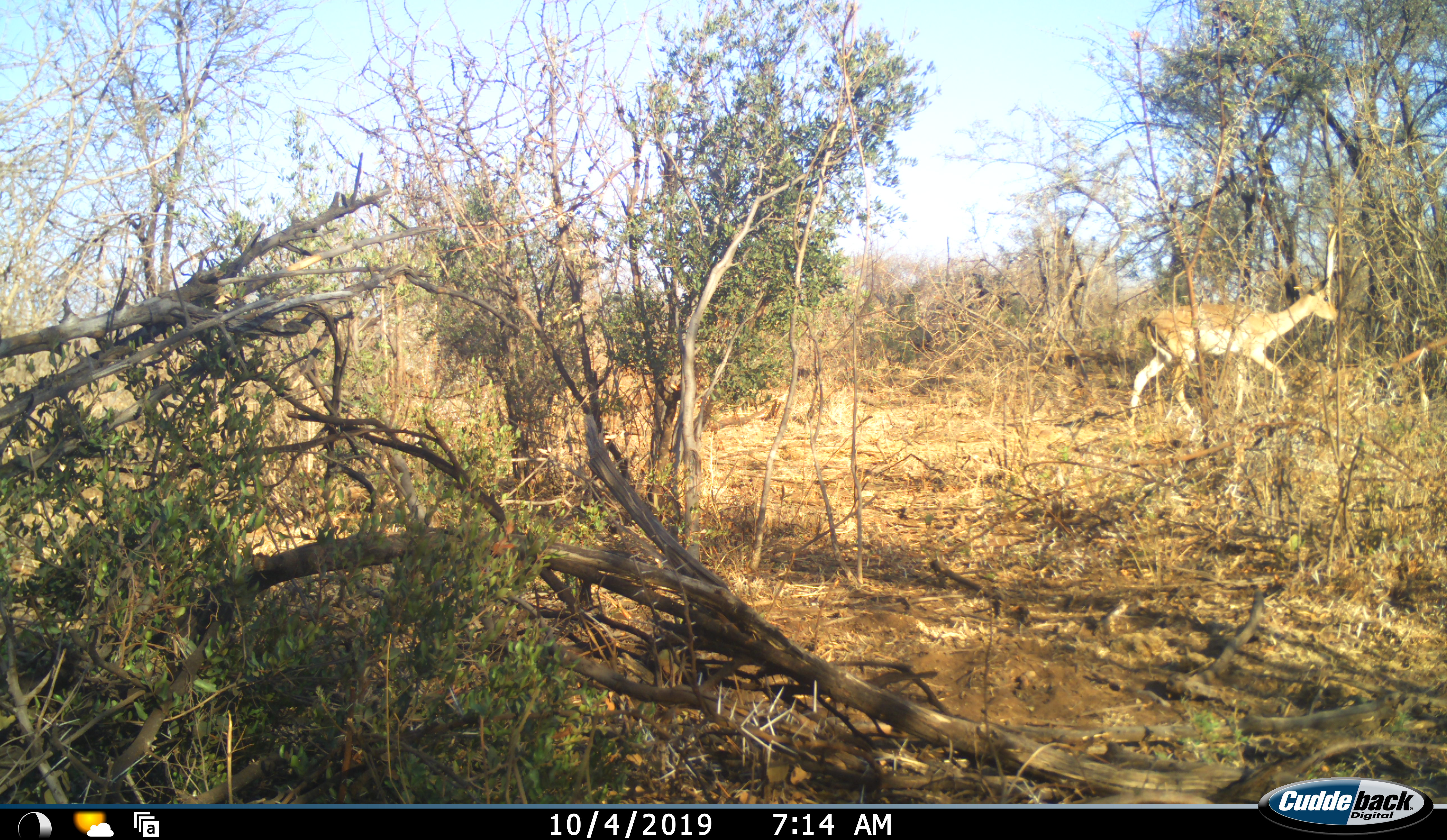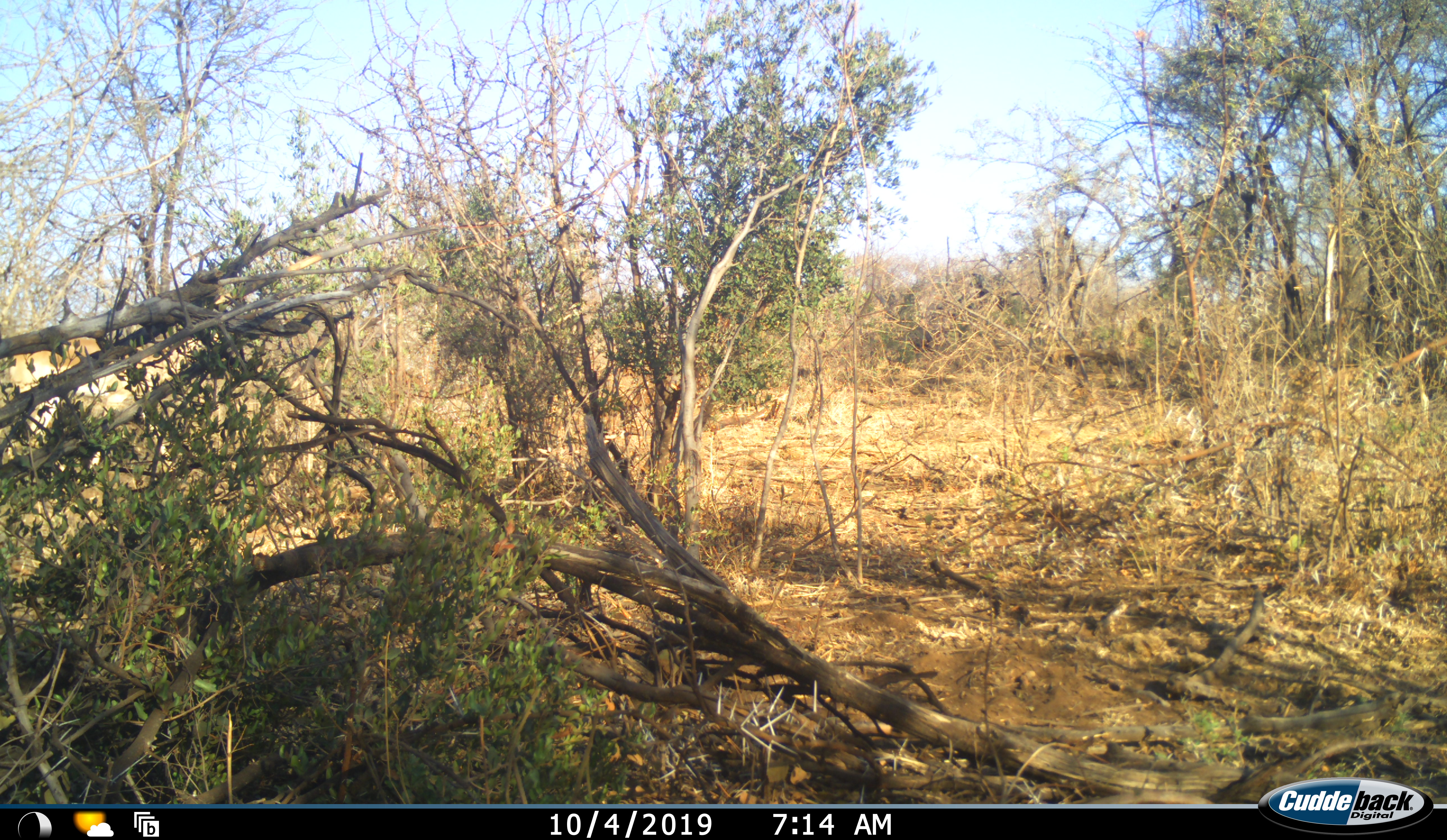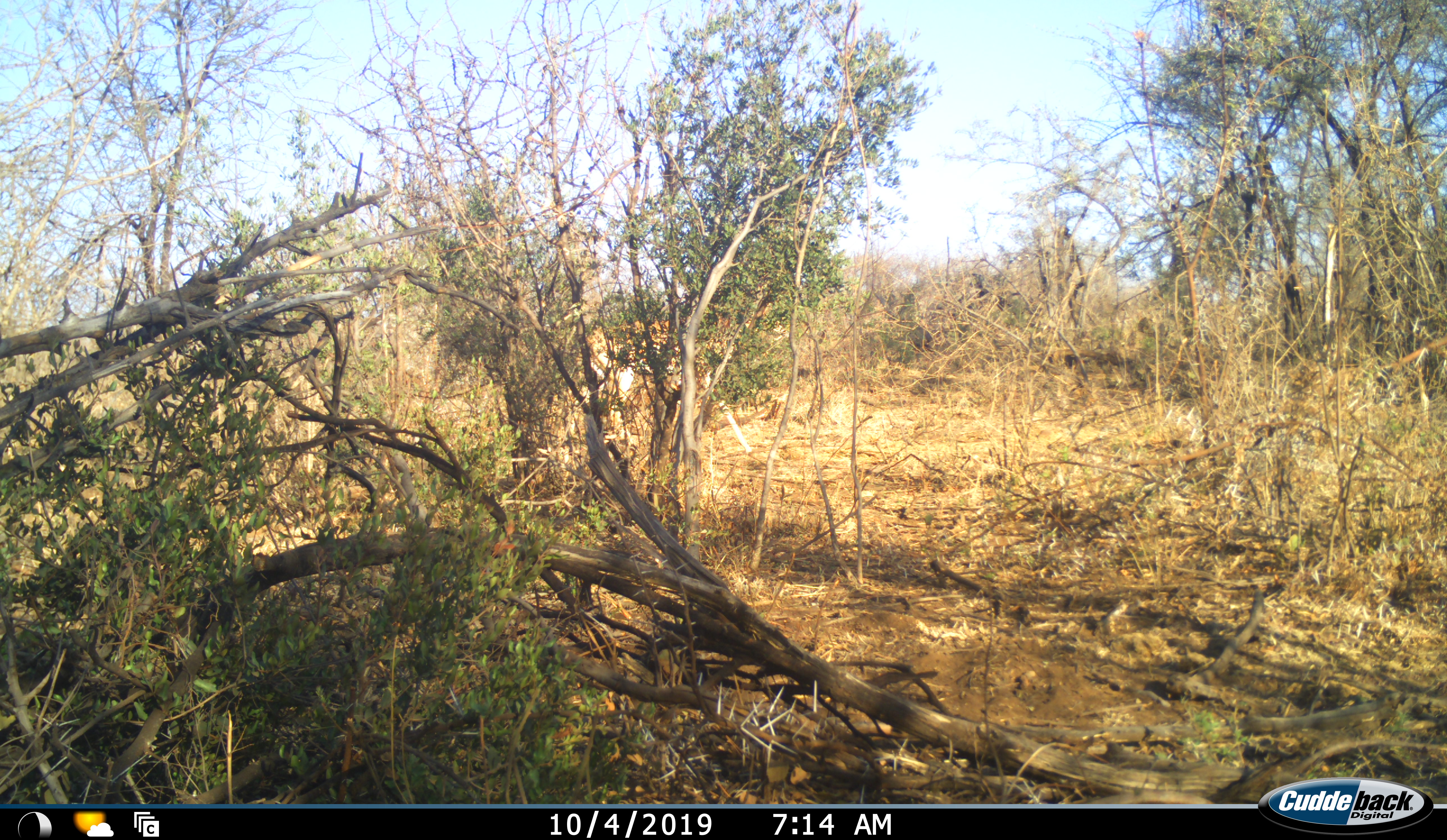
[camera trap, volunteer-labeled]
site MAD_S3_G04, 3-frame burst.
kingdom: Animalia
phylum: Chordata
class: Mammalia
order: Artiodactyla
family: Bovidae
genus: Aepyceros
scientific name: Aepyceros melampus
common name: impala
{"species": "impala (Aepyceros melampus)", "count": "2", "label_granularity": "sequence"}